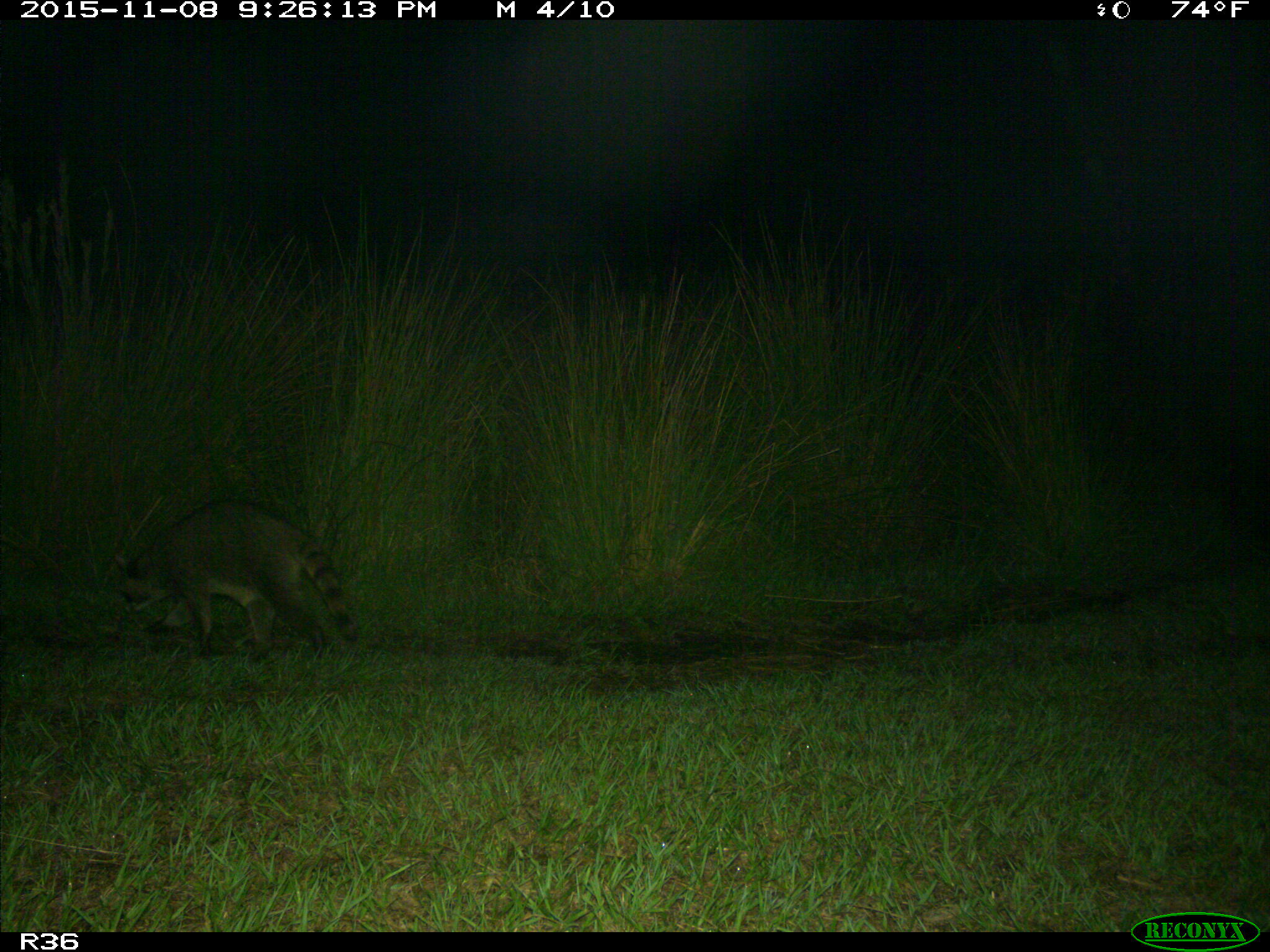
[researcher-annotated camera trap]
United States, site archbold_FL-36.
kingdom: Animalia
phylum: Chordata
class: Mammalia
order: Carnivora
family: Procyonidae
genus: Procyon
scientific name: Procyon lotor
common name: common raccoon